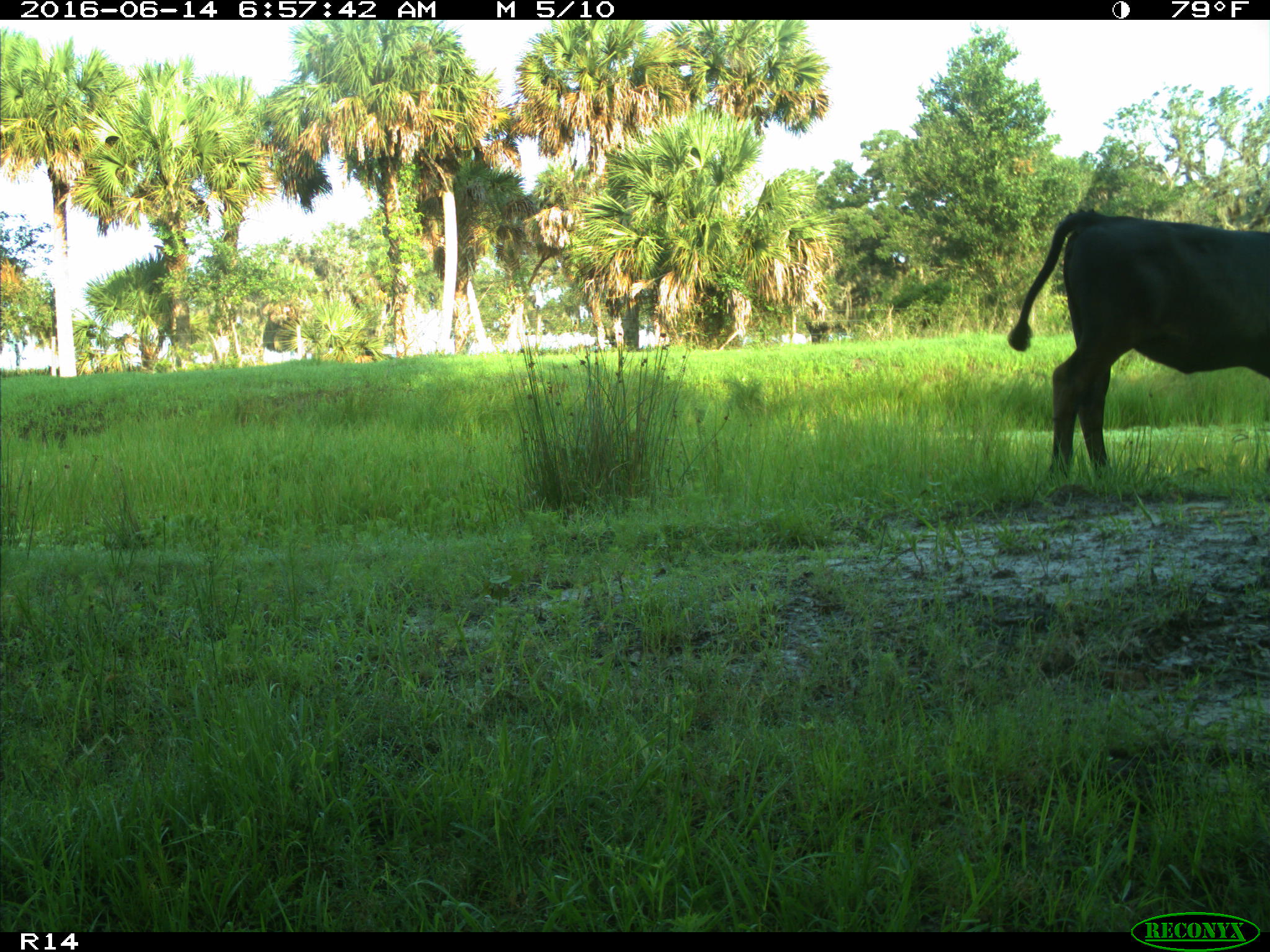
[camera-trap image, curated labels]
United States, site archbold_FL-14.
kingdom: Animalia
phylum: Chordata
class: Mammalia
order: Artiodactyla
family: Bovidae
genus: Bos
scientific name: Bos taurus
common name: domestic cow